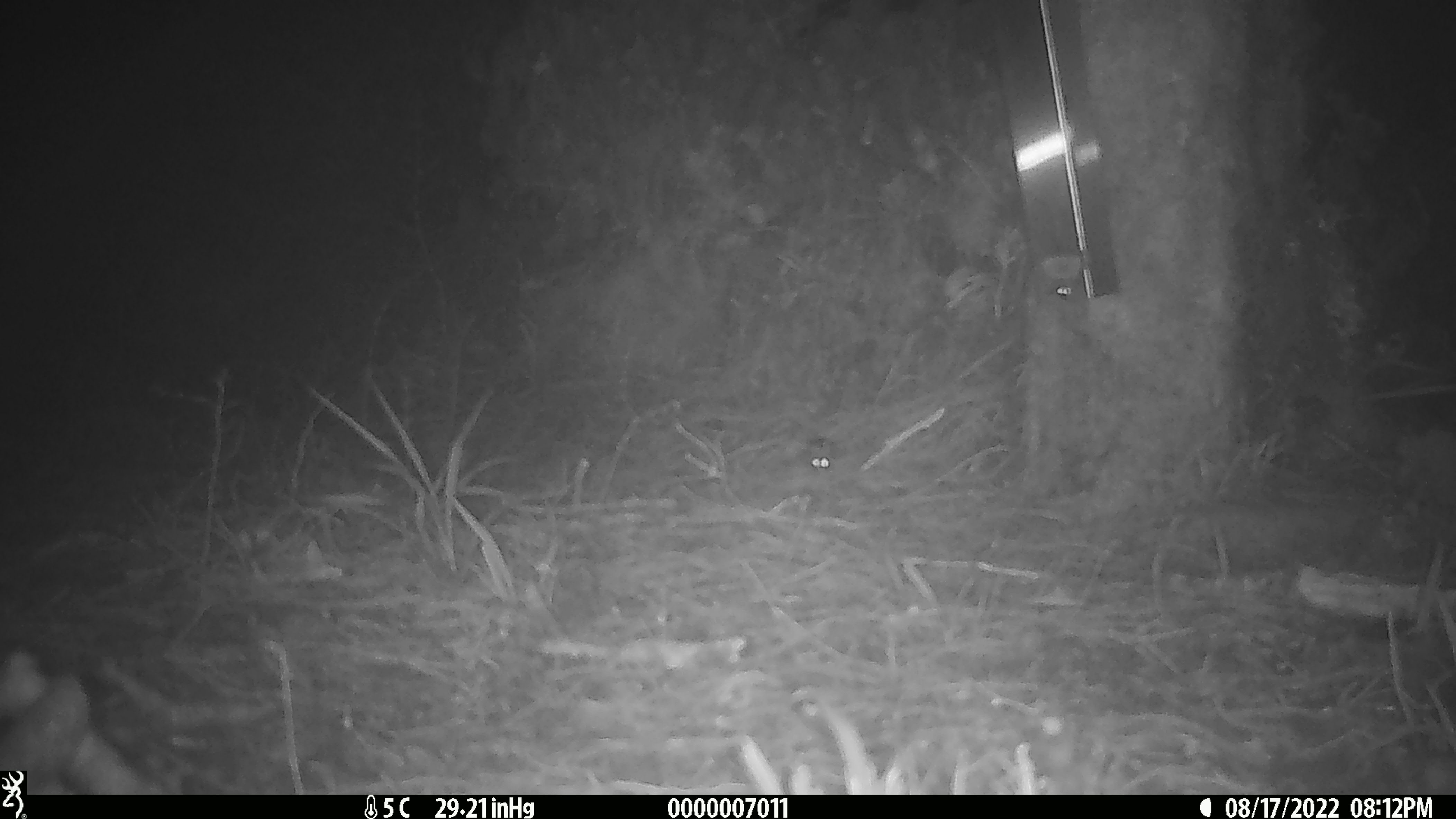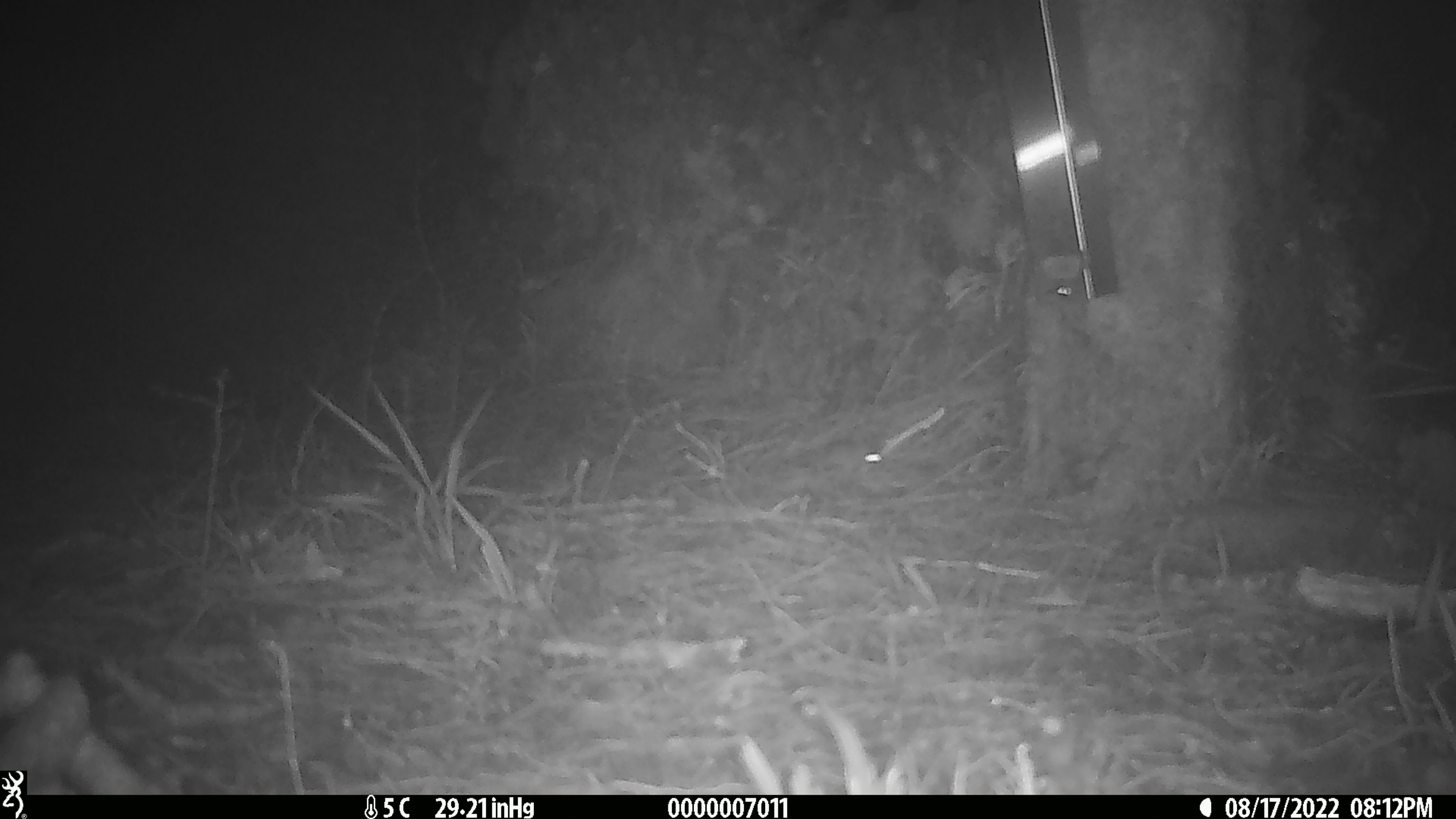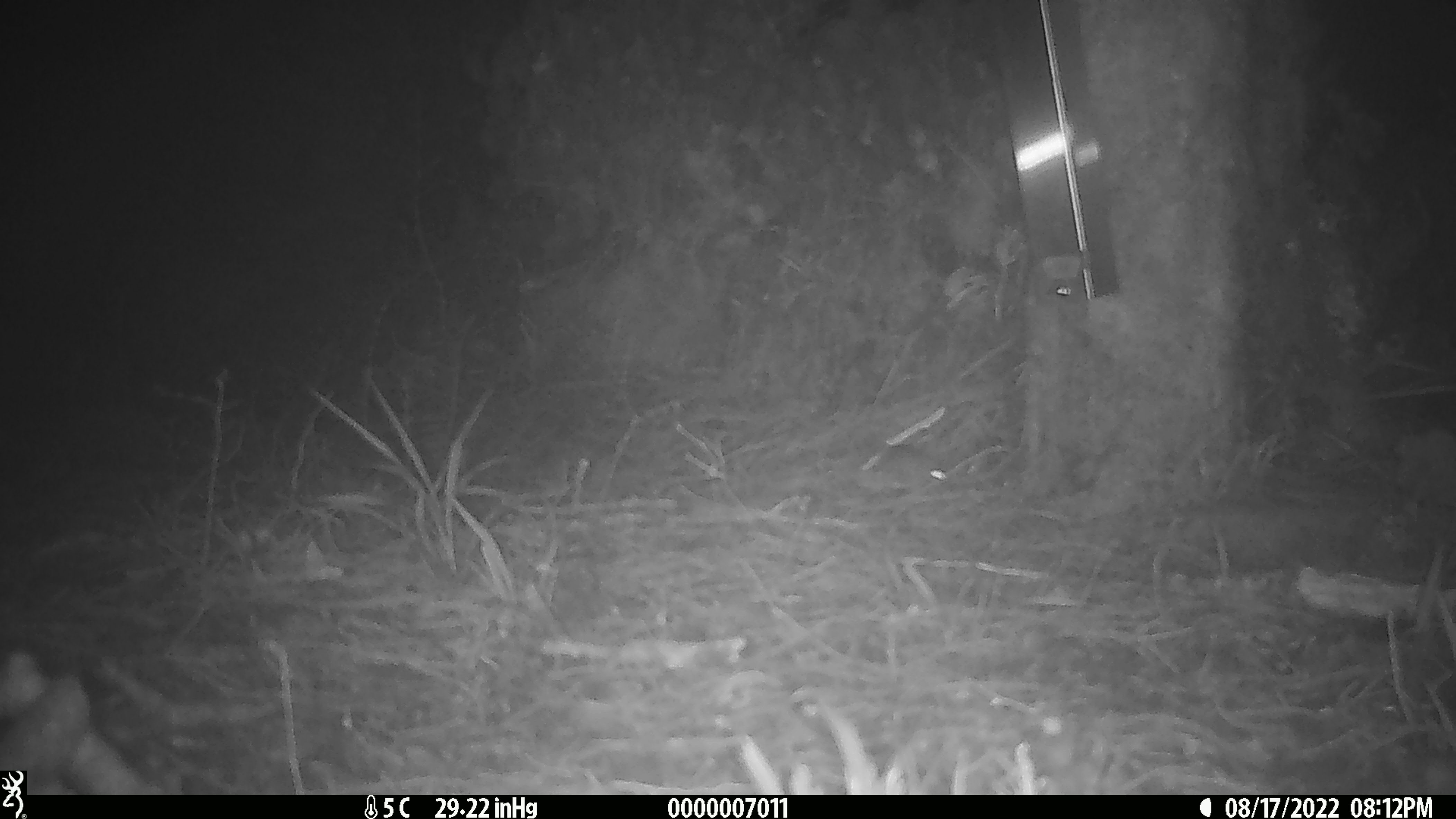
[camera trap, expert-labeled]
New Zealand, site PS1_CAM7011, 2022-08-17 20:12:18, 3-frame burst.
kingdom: Animalia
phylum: Chordata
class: Mammalia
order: Rodentia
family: Muridae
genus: Mus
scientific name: Mus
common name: mouse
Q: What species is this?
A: Mouse (Mus).